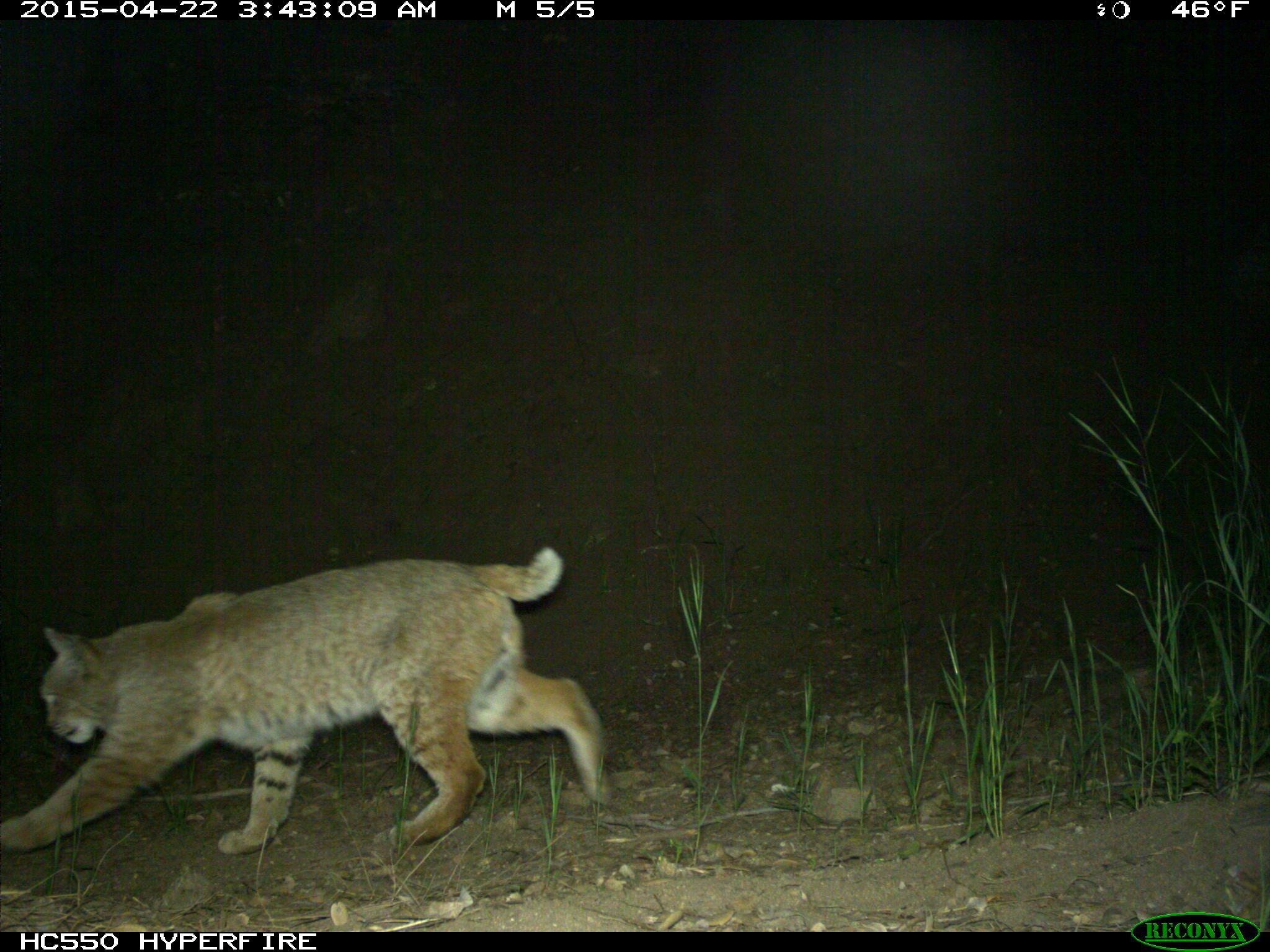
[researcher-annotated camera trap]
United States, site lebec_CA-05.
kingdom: Animalia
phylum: Chordata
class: Mammalia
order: Carnivora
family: Felidae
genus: Lynx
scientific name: Lynx rufus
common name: bobcat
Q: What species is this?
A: Lynx rufus (bobcat).